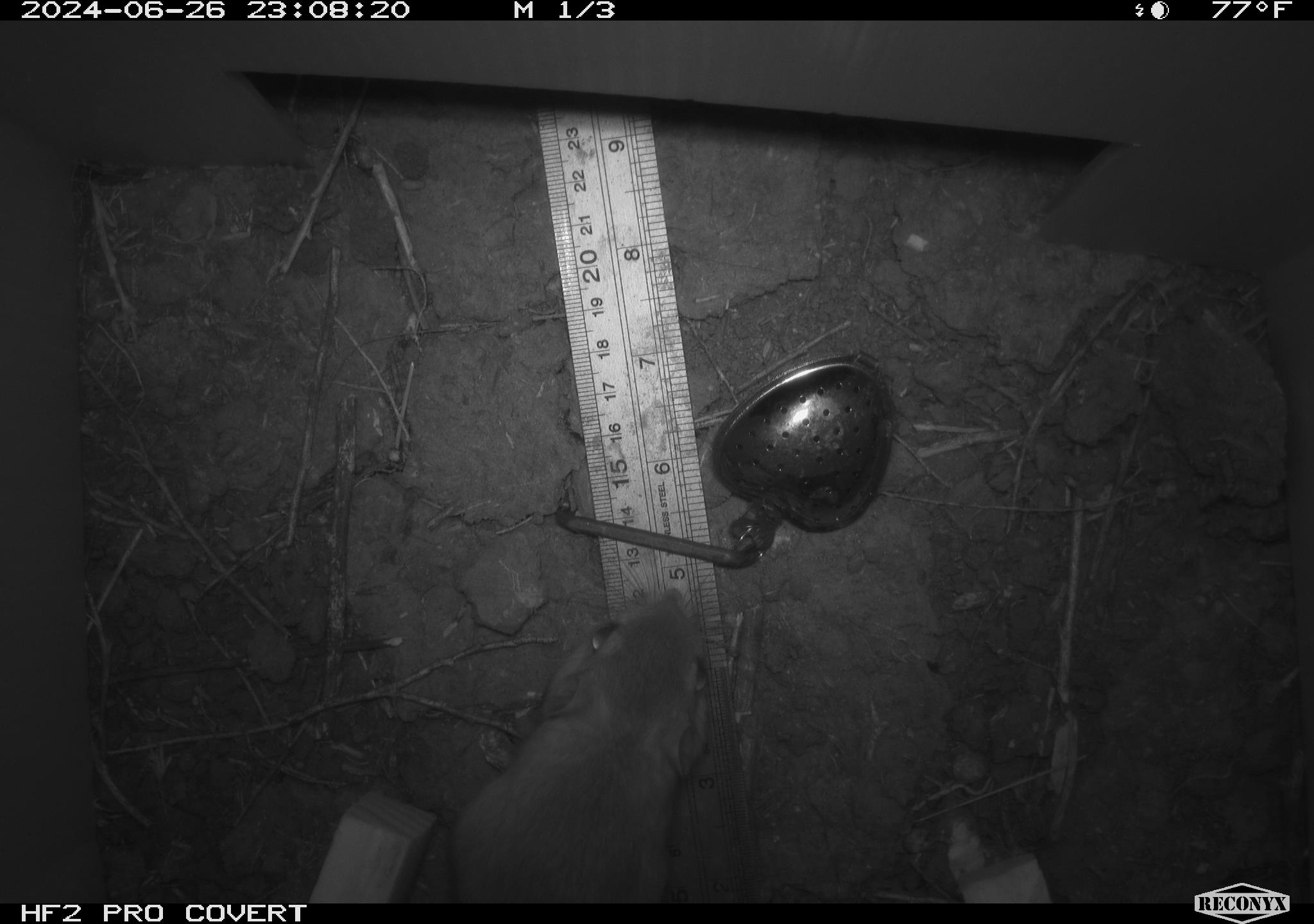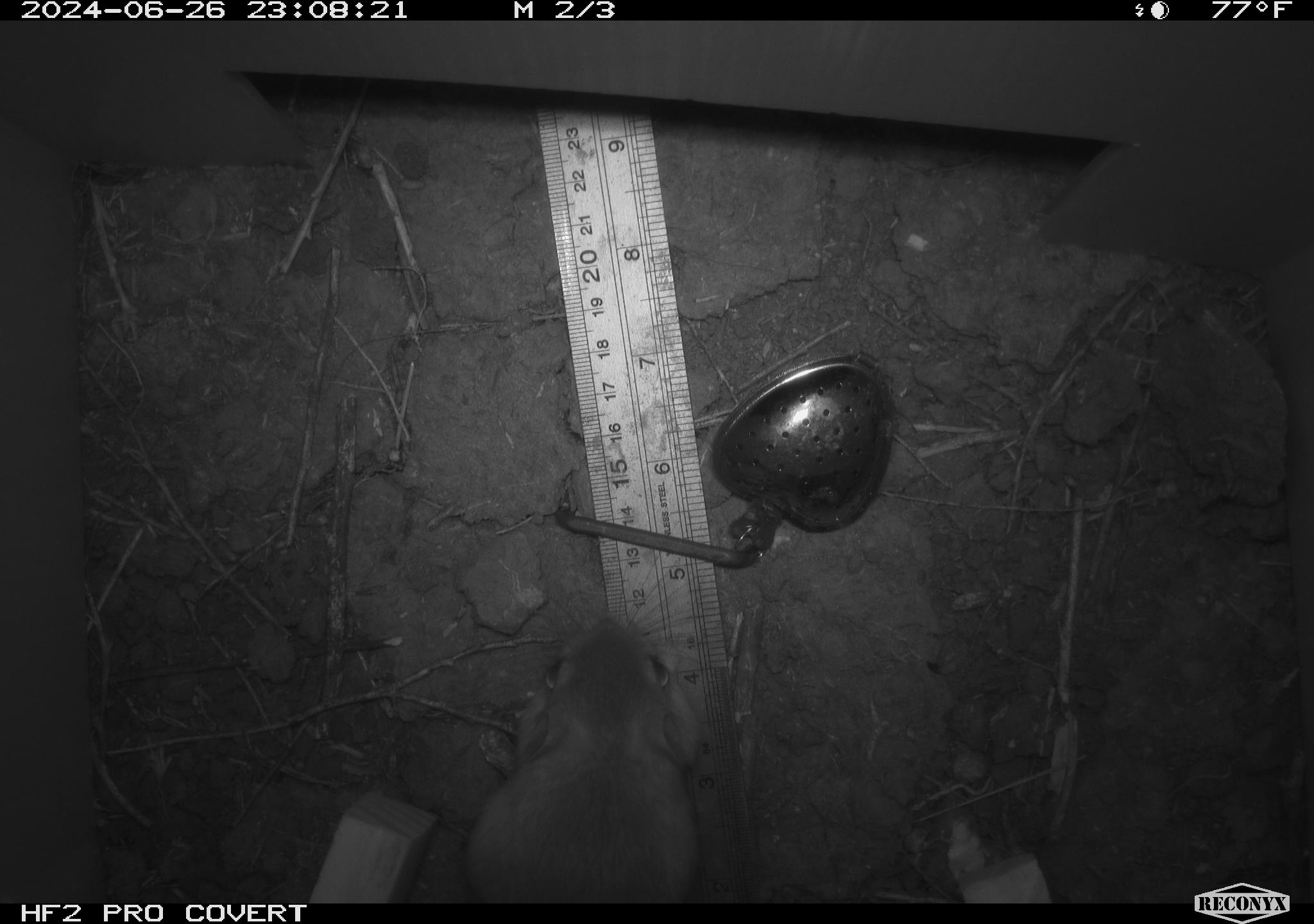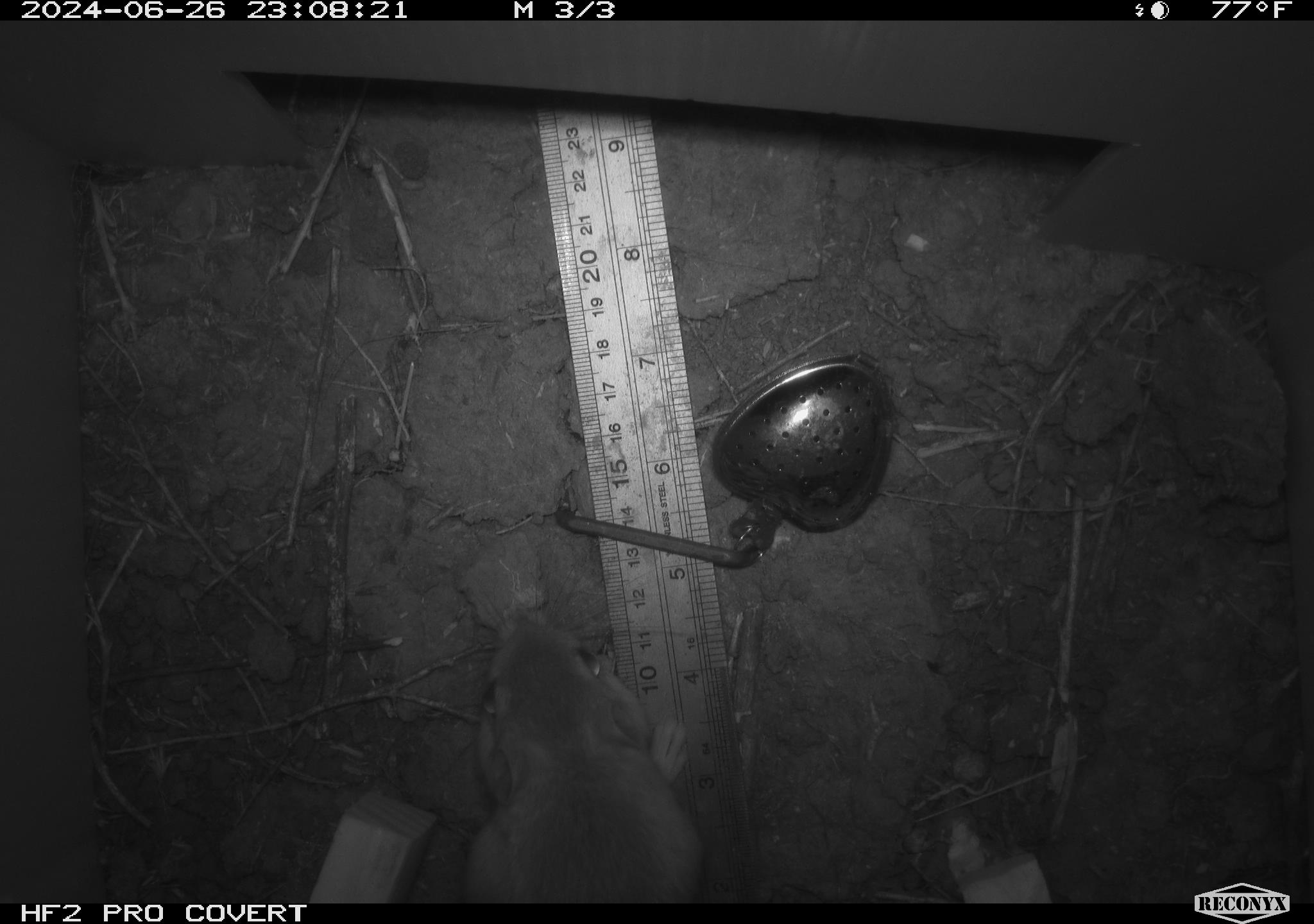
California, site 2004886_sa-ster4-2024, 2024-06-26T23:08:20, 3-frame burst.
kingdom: Animalia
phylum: Chordata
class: Mammalia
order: Rodentia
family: Heteromyidae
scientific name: Heteromyidae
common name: kangaroo rats and pocket mice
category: heteromyidae family